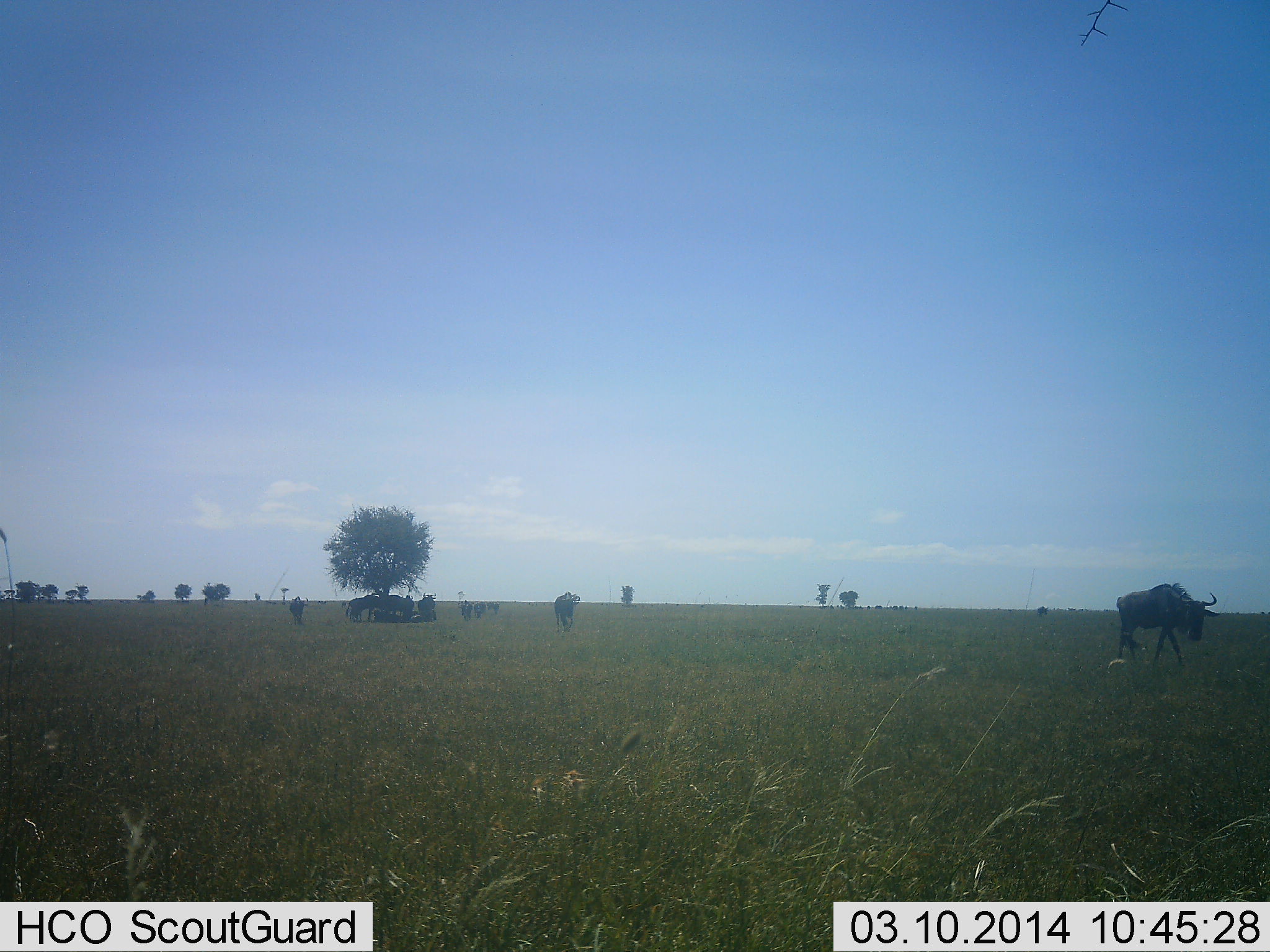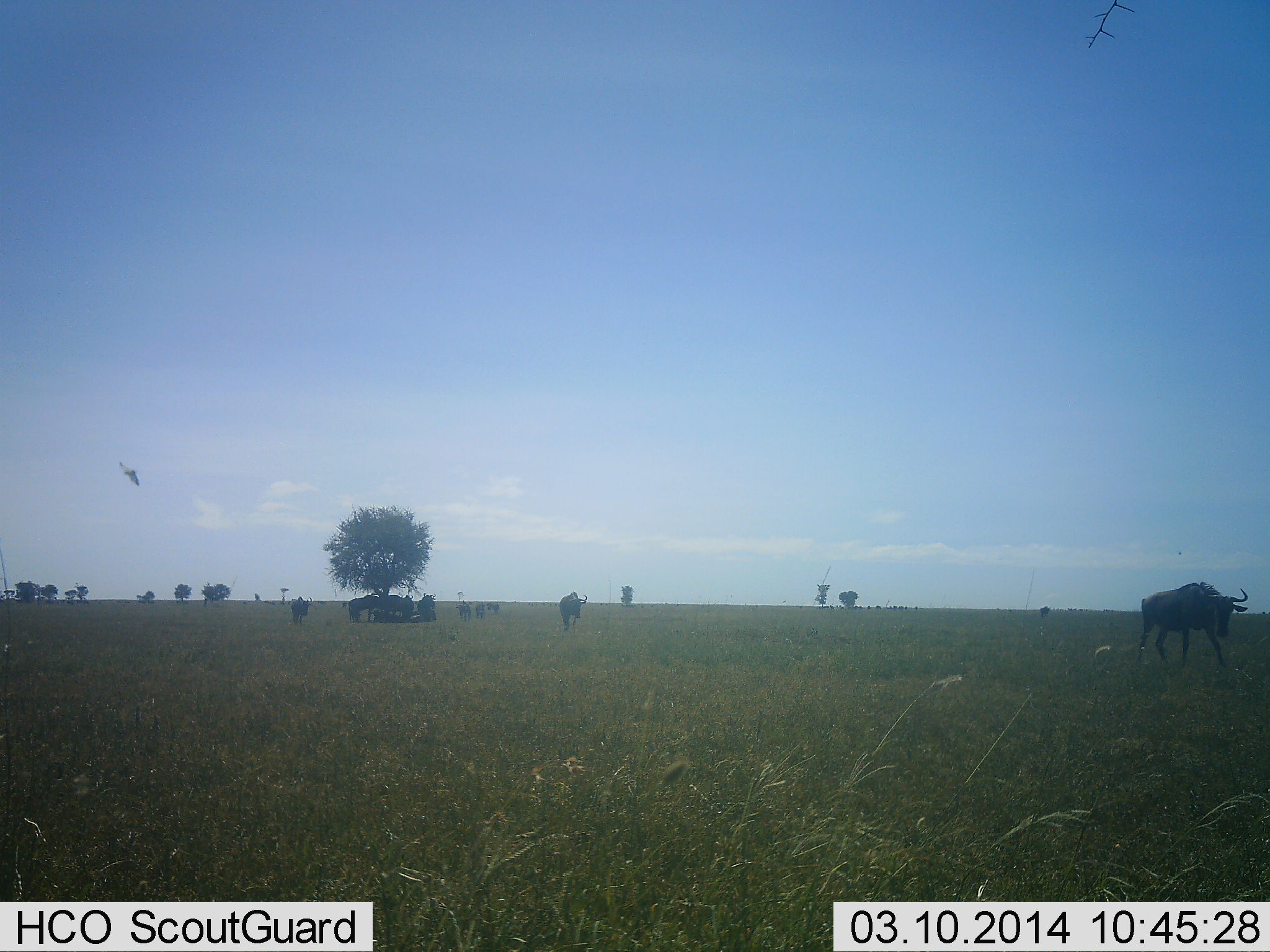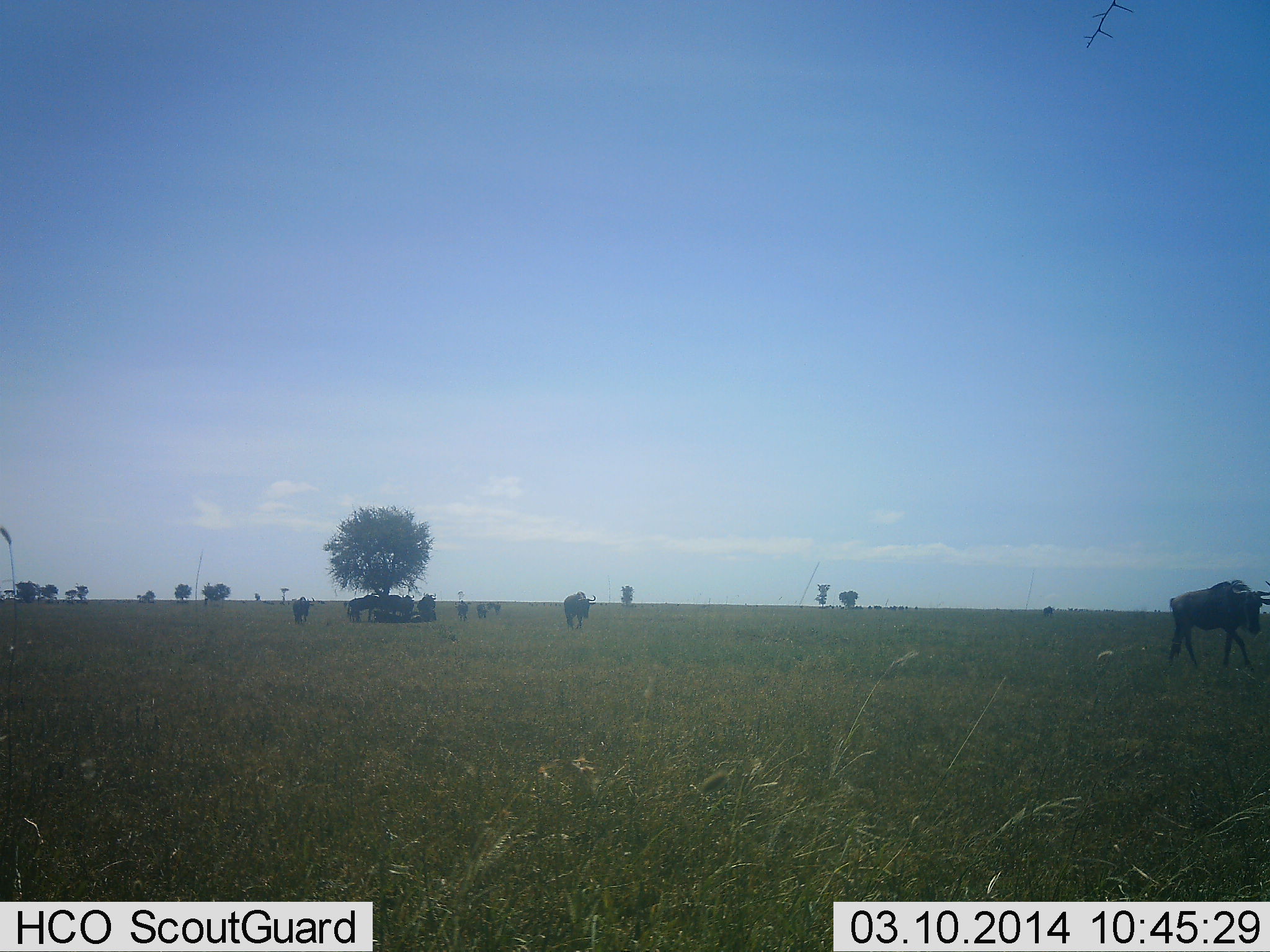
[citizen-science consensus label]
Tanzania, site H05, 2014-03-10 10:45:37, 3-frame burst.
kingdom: Animalia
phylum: Chordata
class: Mammalia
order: Artiodactyla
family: Bovidae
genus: Connochaetes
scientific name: Connochaetes taurinus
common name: blue wildebeest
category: wildebeest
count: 9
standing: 67%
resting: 8%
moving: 100%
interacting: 0%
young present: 0%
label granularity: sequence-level